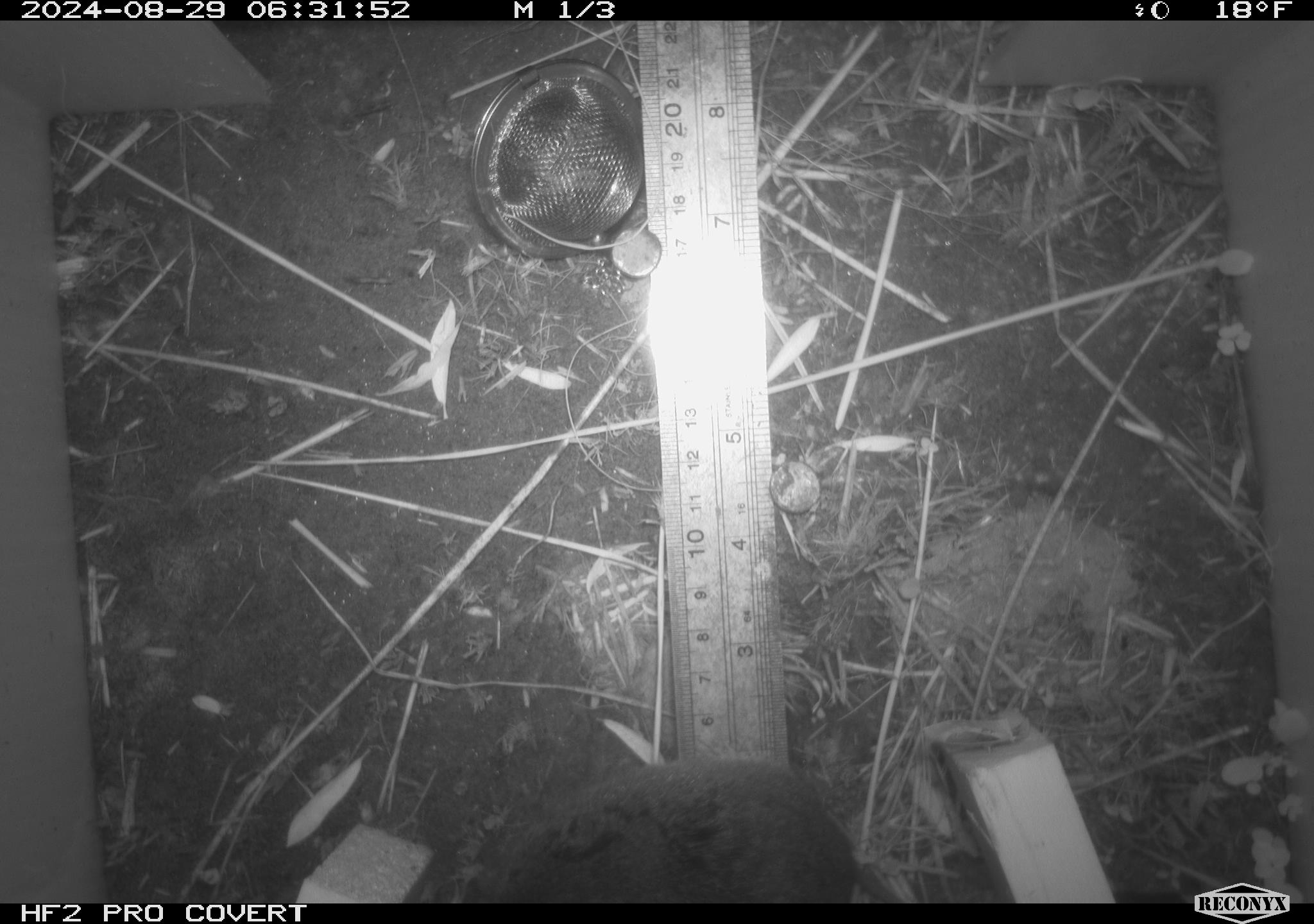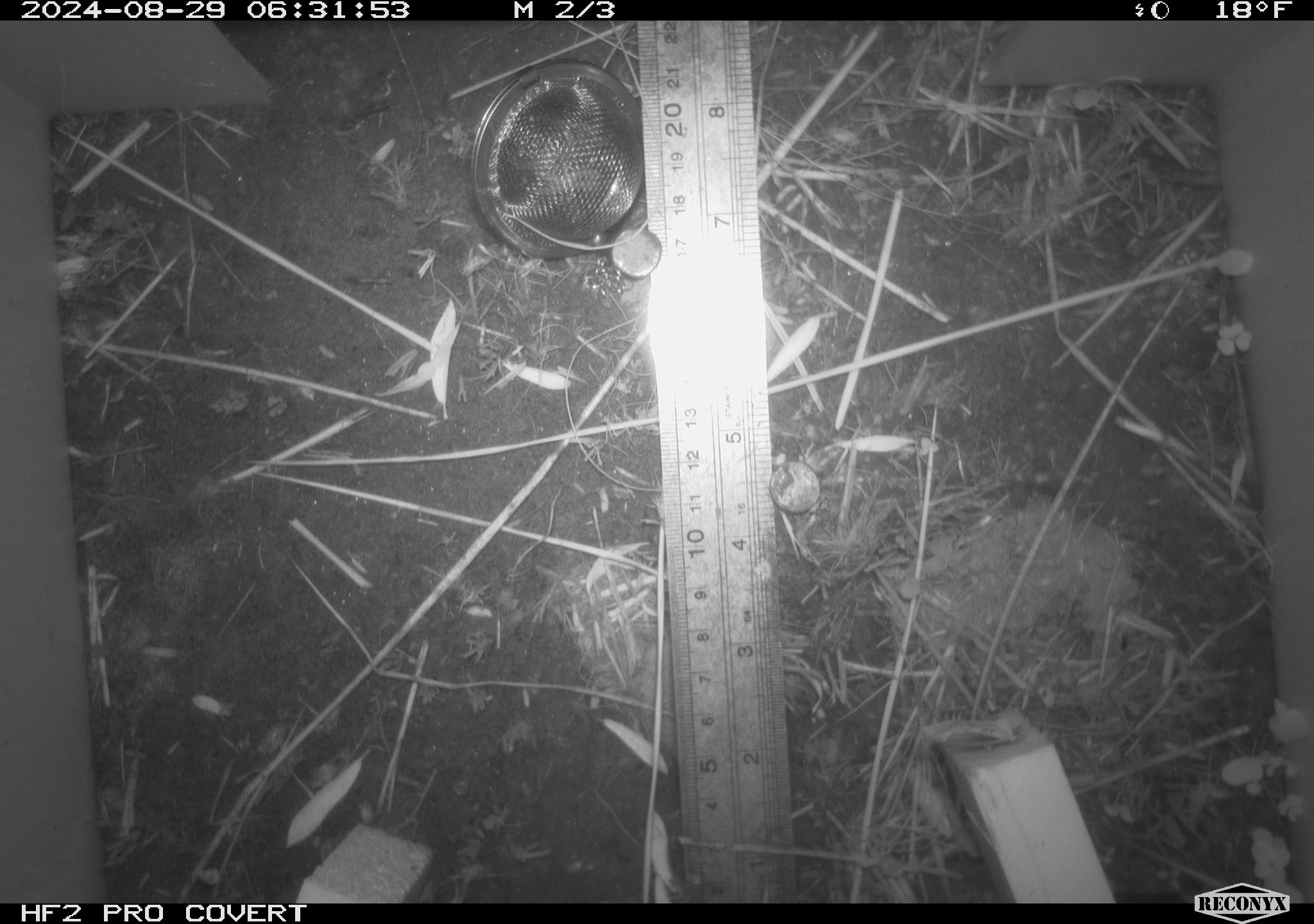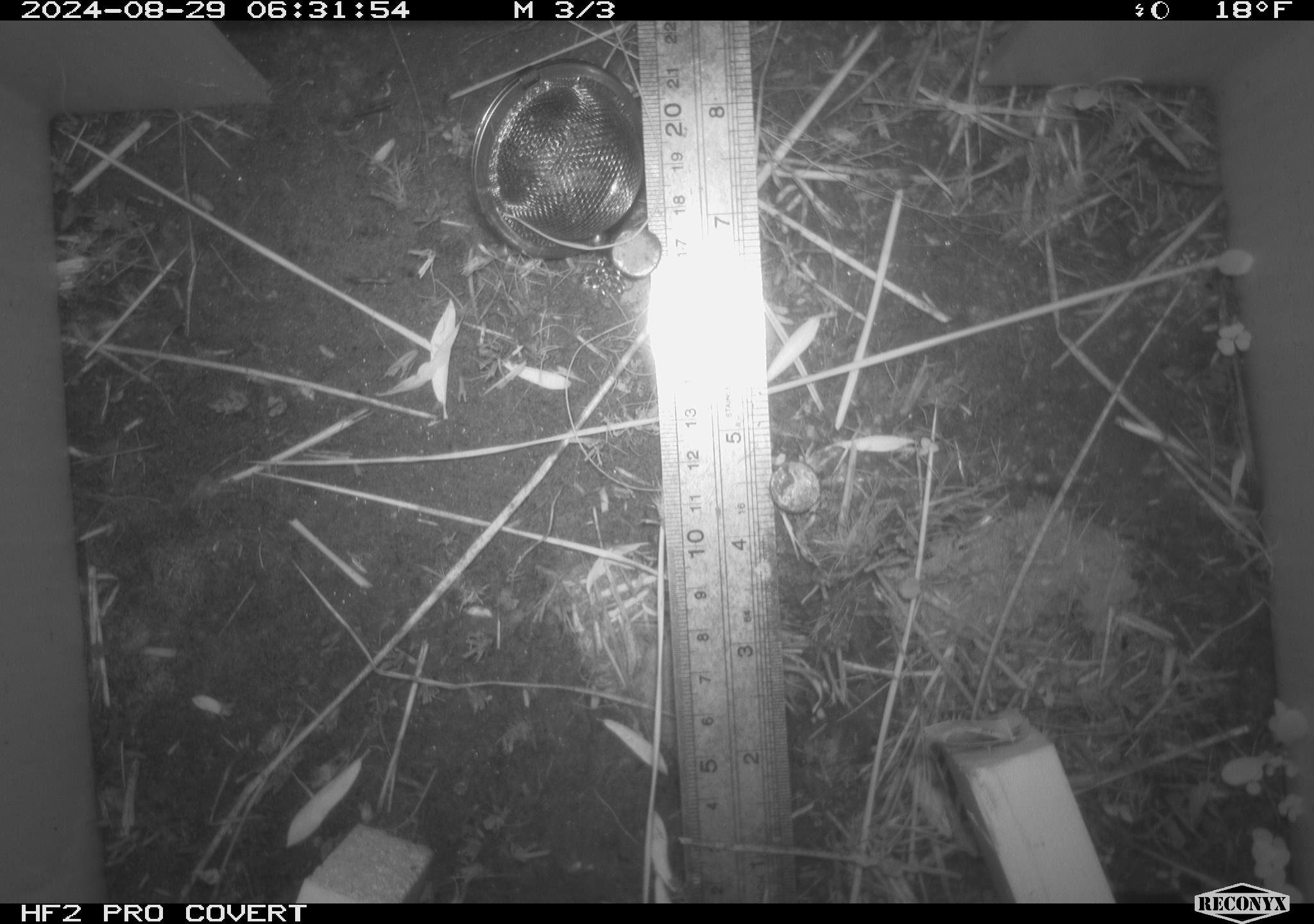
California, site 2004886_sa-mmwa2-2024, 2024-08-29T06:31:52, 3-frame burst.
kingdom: Animalia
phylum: Chordata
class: Mammalia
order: Rodentia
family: Cricetidae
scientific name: Arvicolinae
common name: voles, lemmings, and muskrats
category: arvicolinae subfamily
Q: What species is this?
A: Arvicolinae subfamily (voles, lemmings, and muskrats) (Arvicolinae).